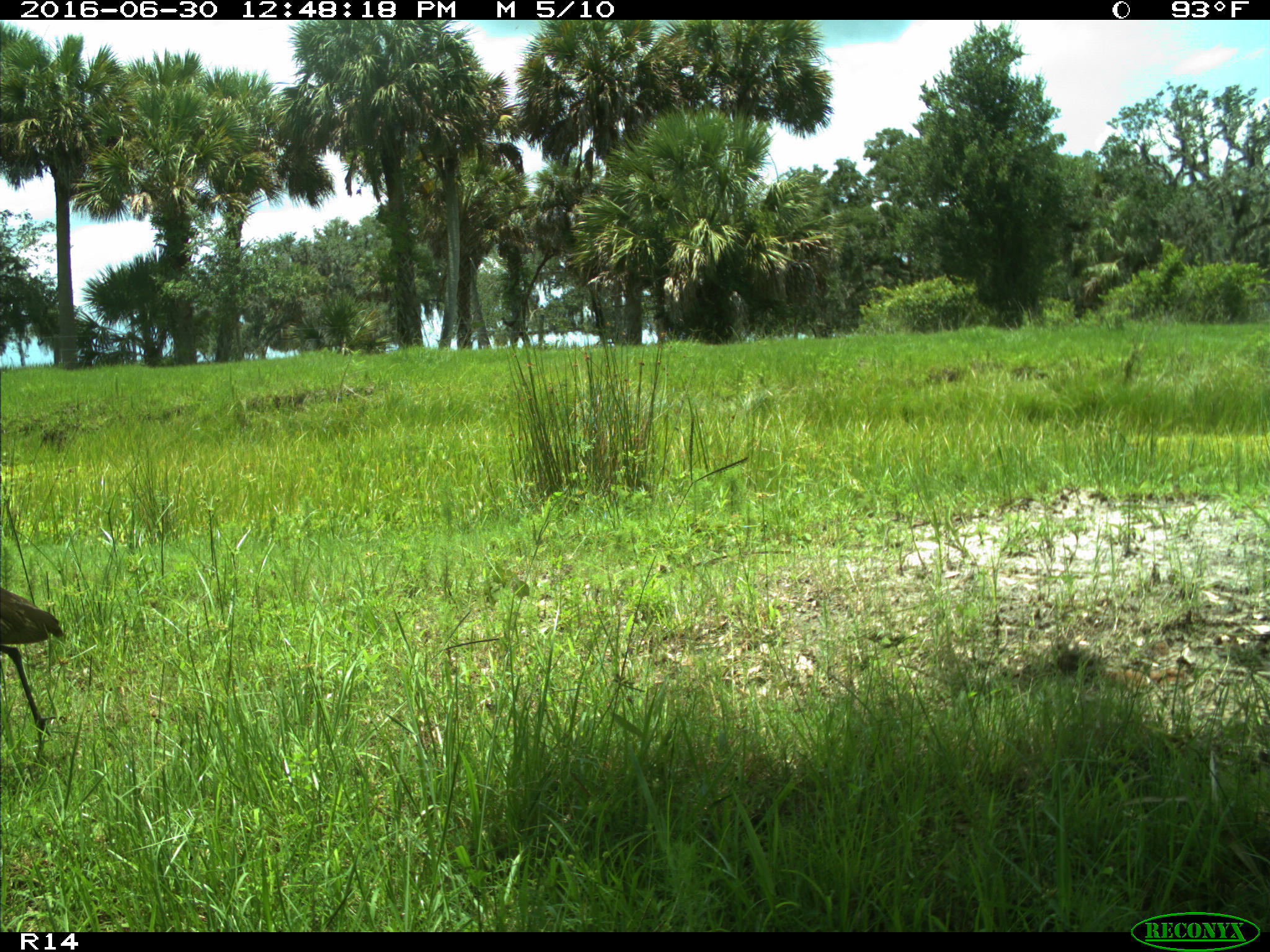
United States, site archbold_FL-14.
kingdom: Animalia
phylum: Chordata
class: Aves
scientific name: Aves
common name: birds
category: unidentified bird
Unidentified bird (birds) (Aves).